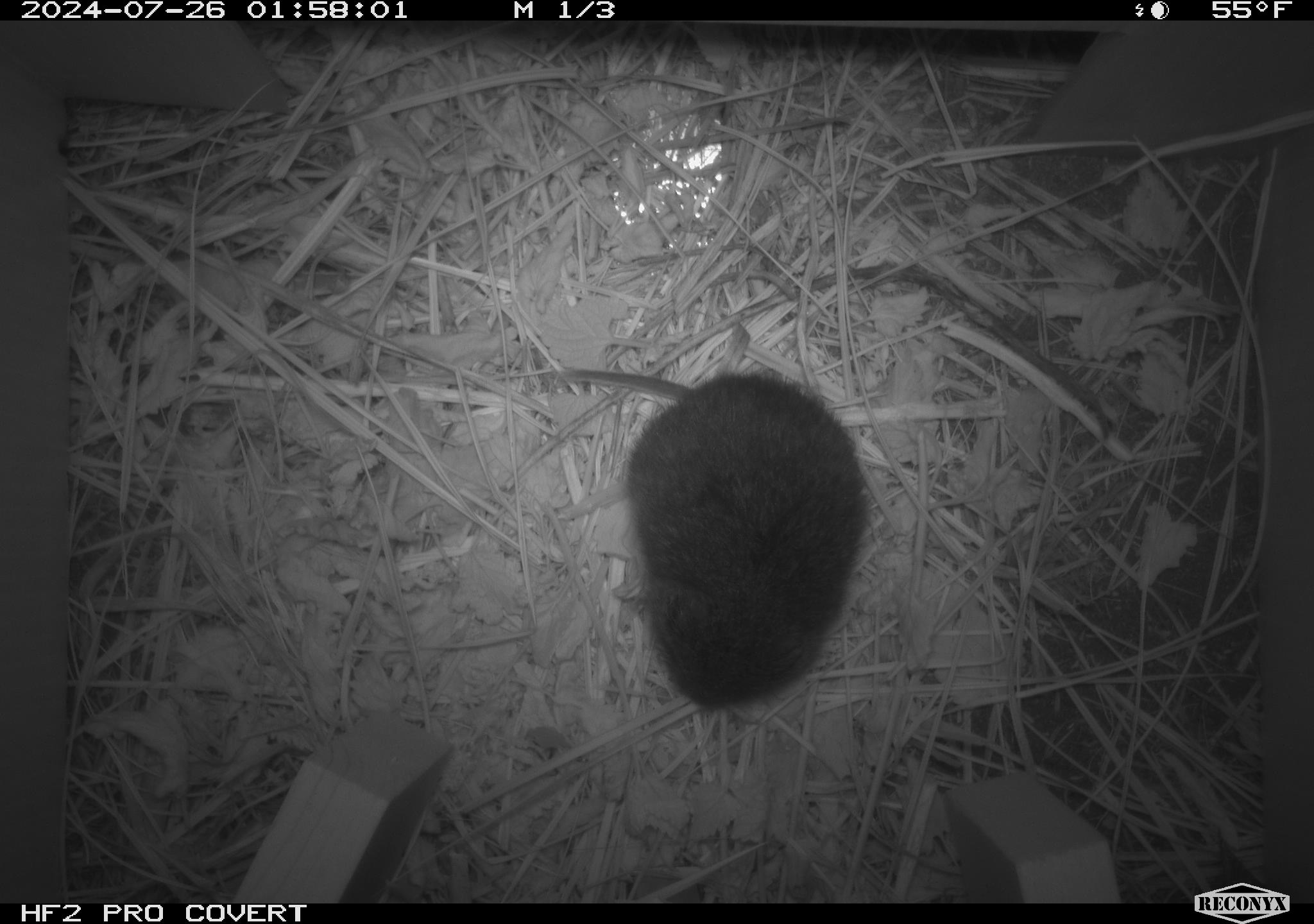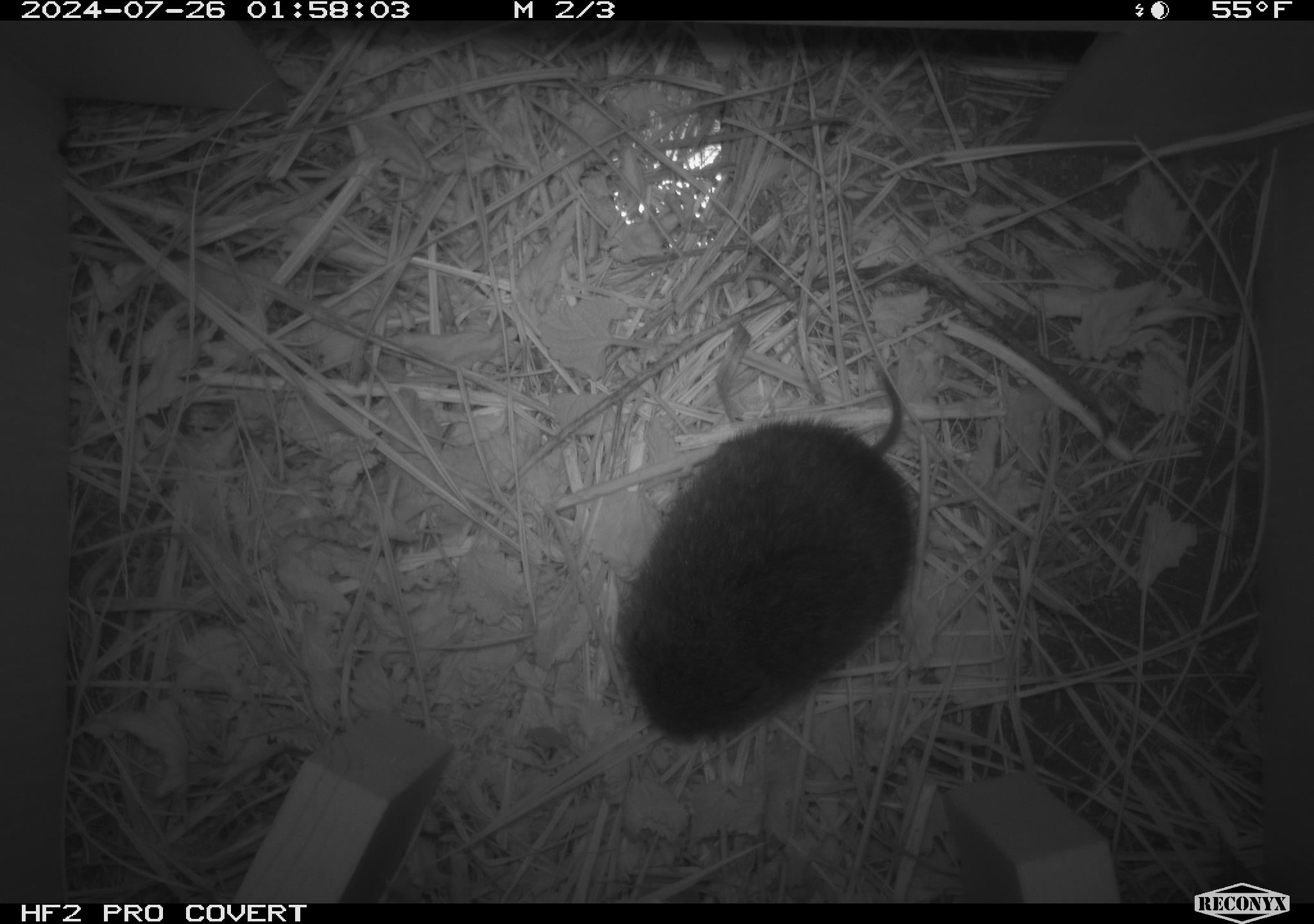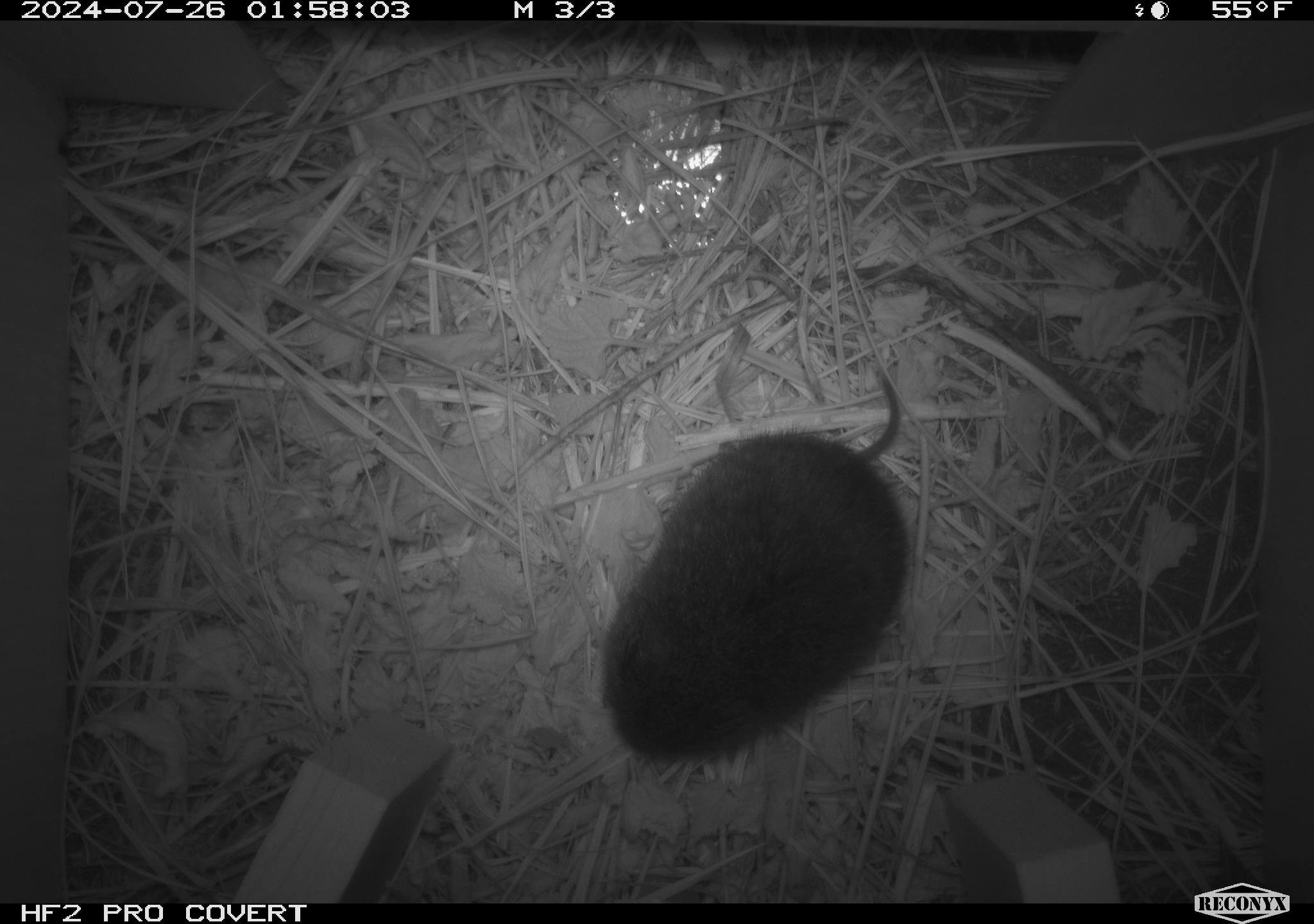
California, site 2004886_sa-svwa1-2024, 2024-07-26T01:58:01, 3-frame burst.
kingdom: Animalia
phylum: Chordata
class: Mammalia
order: Rodentia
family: Cricetidae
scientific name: Arvicolinae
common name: voles, lemmings, and muskrats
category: arvicolinae subfamily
Arvicolinae subfamily (voles, lemmings, and muskrats) (Arvicolinae).